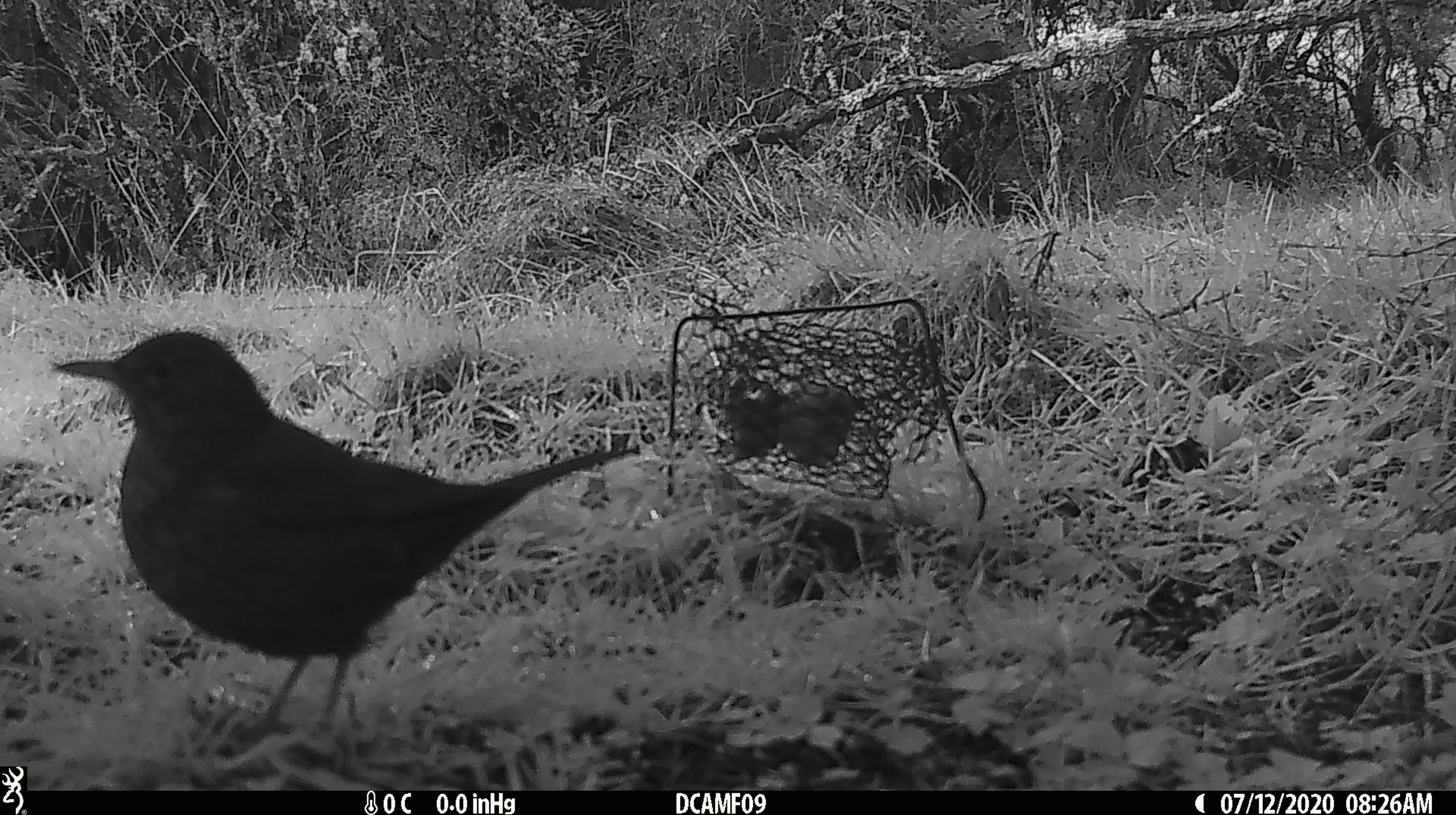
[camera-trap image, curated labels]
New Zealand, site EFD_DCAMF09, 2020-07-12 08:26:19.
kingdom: Animalia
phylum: Chordata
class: Aves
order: Passeriformes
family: Turdidae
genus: Turdus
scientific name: Turdus merula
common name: eurasian blackbird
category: blackbird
Blackbird (eurasian blackbird) (Turdus merula).